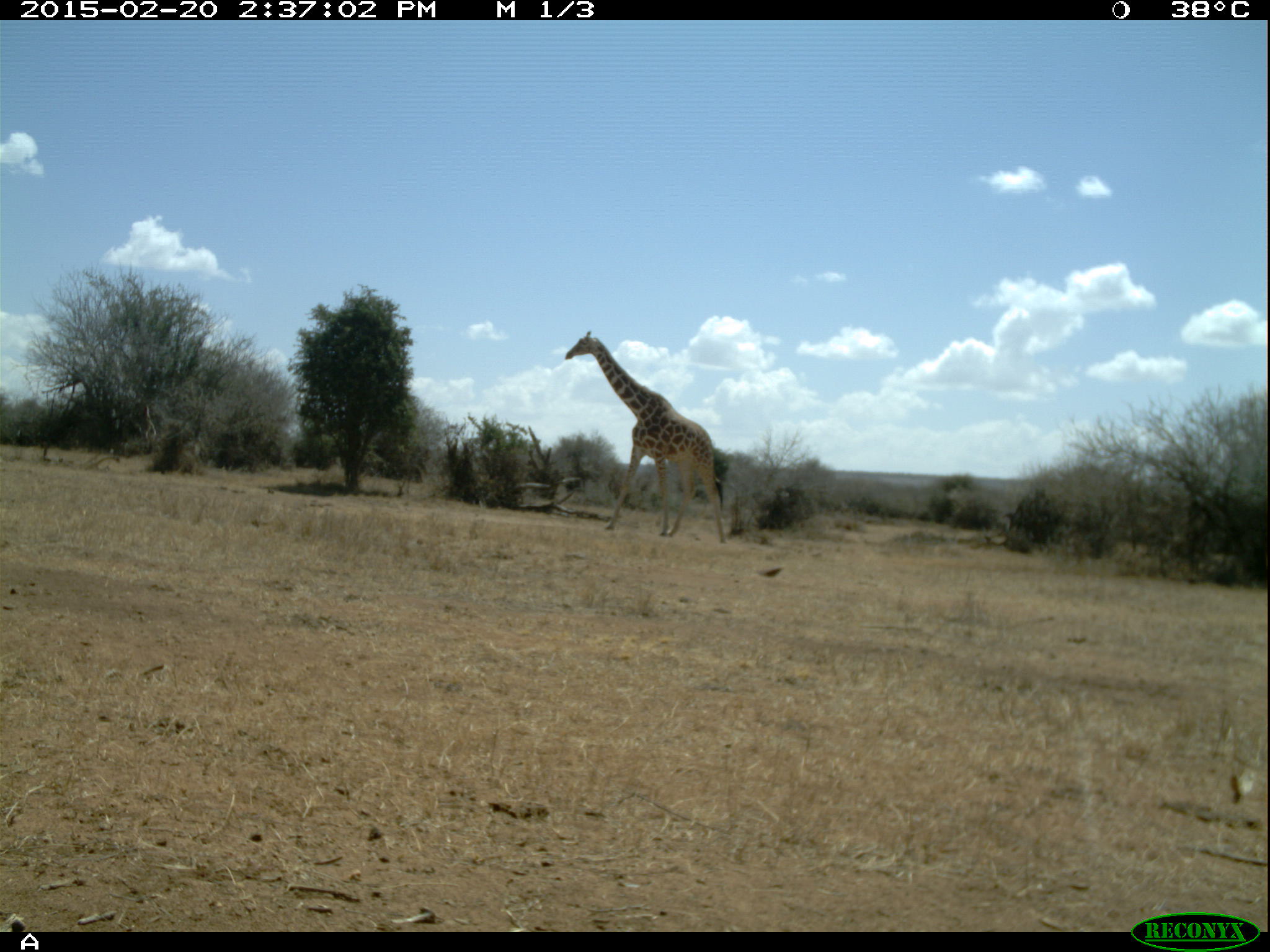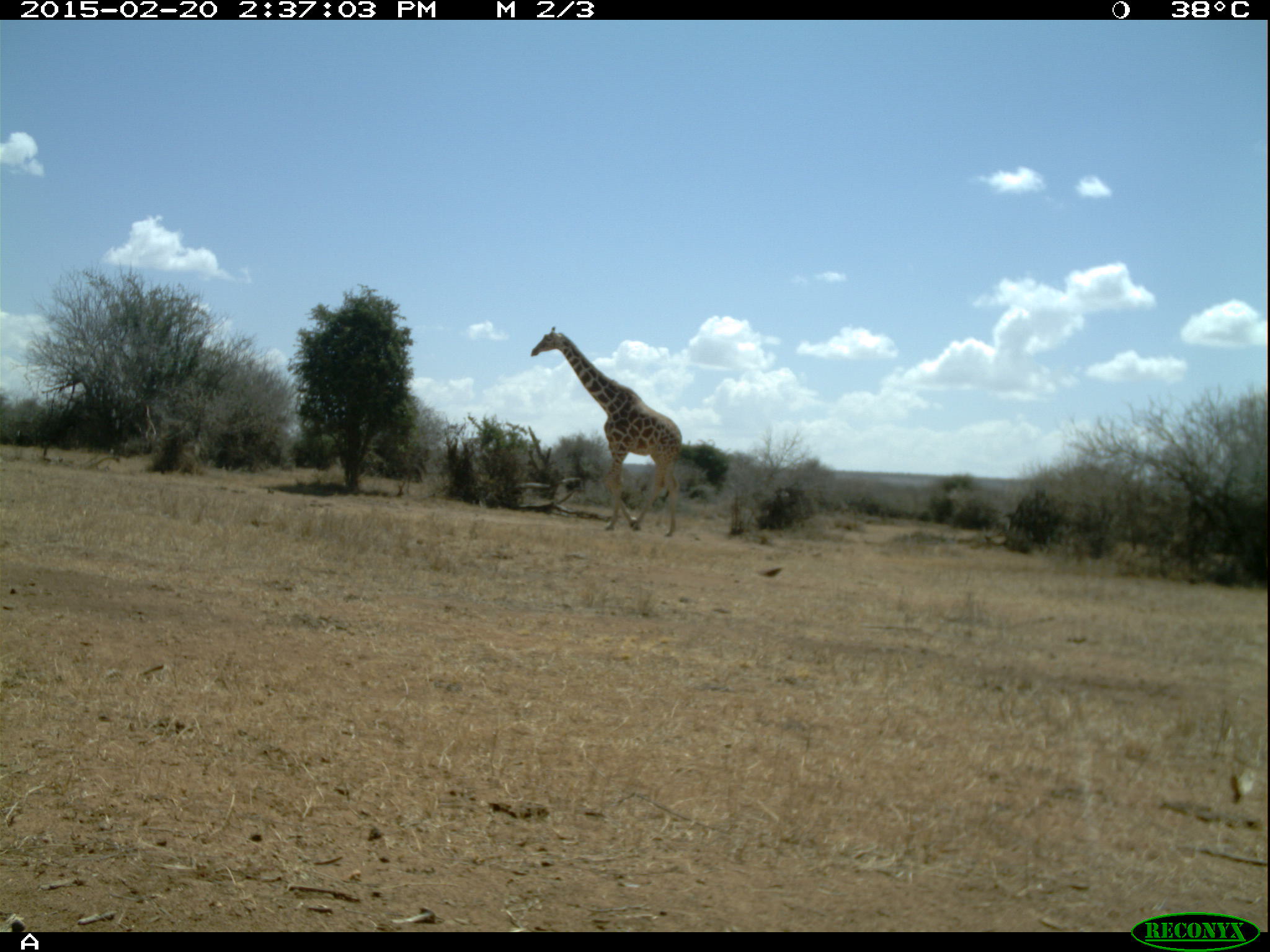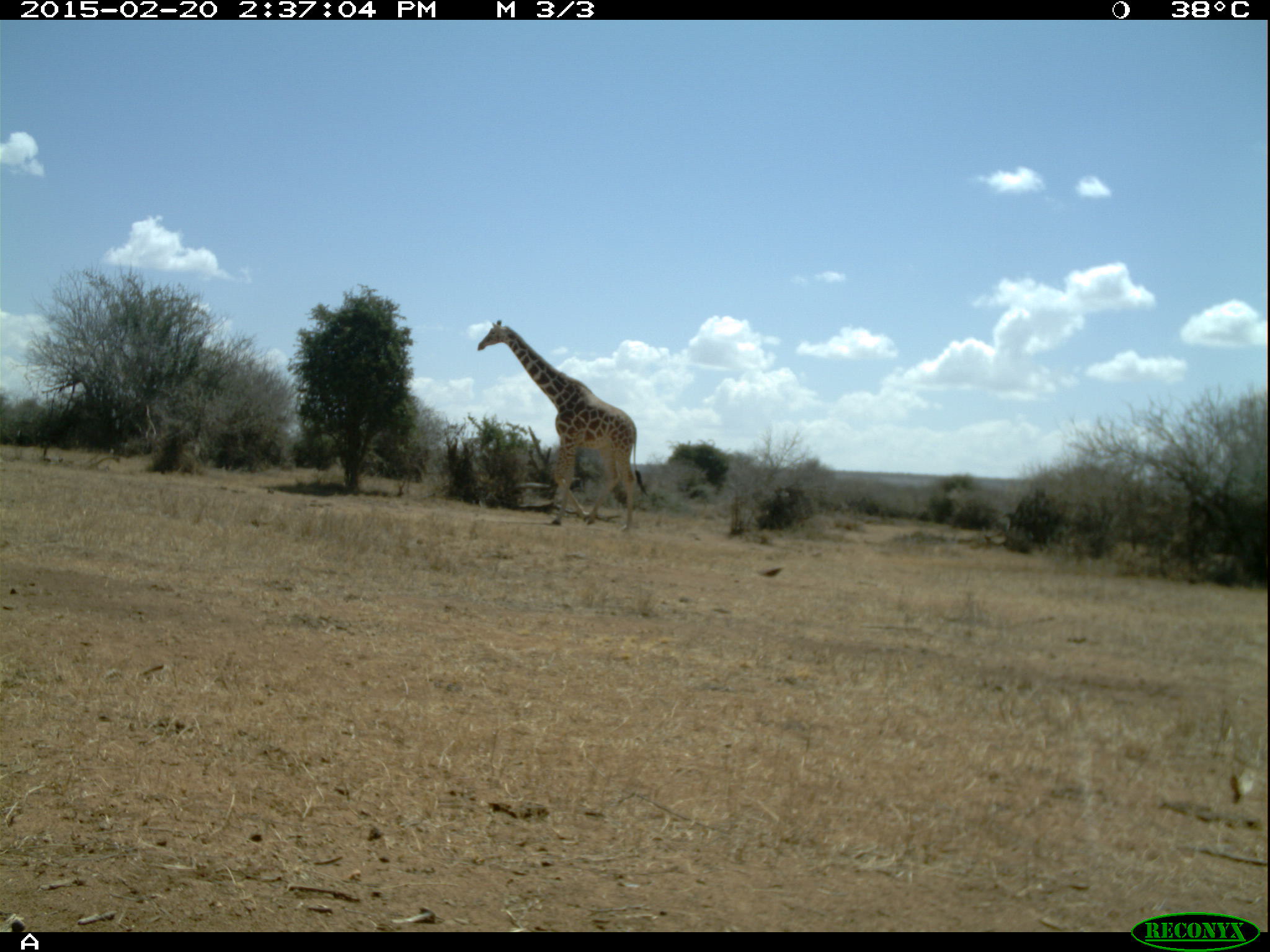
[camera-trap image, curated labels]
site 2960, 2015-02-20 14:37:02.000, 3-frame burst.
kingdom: Animalia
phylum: Chordata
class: Mammalia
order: Artiodactyla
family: Giraffidae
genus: Giraffa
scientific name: Giraffa camelopardalis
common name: giraffe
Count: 1.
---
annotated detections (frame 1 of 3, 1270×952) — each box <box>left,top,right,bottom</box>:
giraffa camelopardalis: <box>562,329,727,541</box>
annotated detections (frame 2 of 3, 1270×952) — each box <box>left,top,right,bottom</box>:
giraffa camelopardalis: <box>528,326,684,537</box>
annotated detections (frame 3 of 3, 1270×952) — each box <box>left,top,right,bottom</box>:
giraffa camelopardalis: <box>476,318,647,534</box>